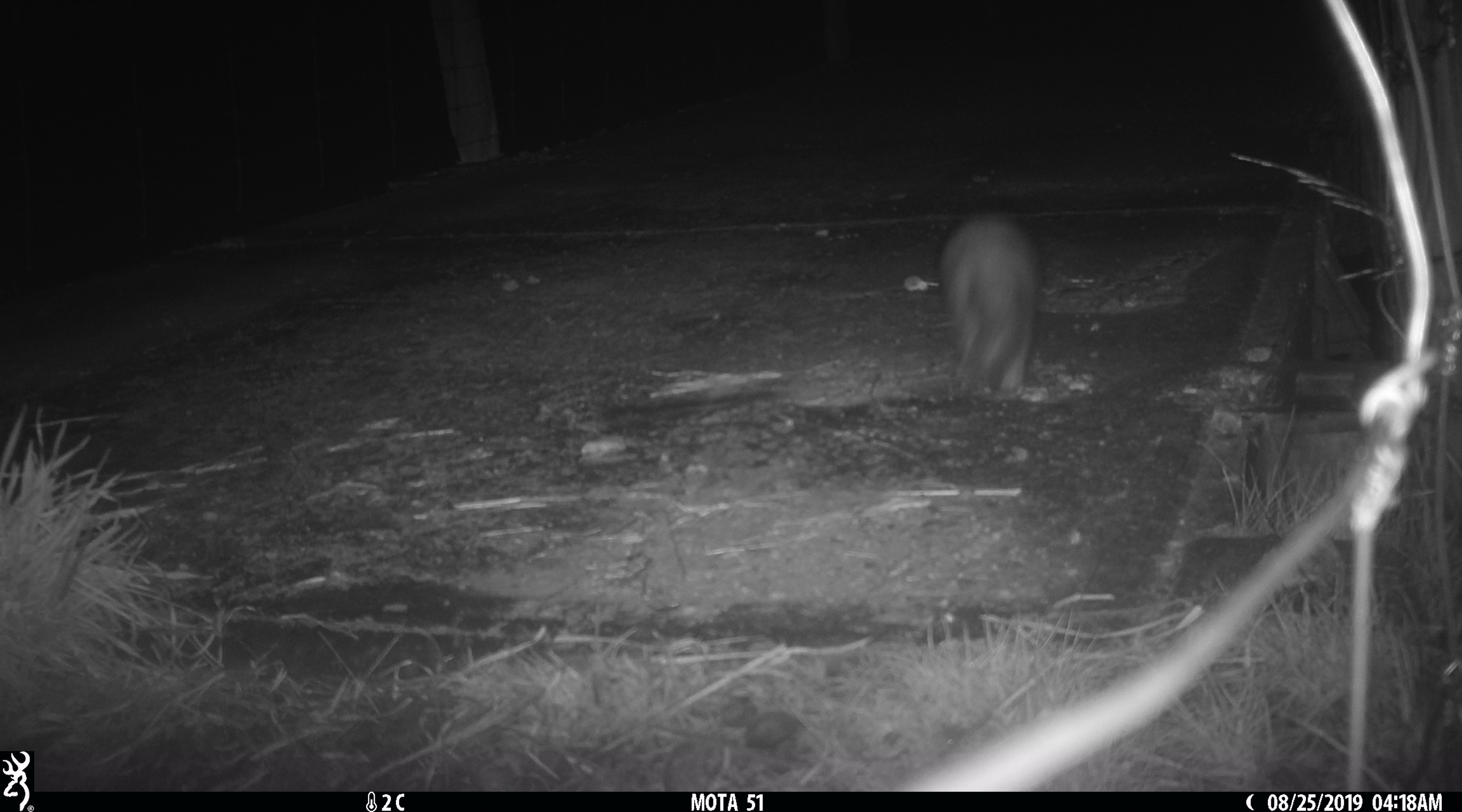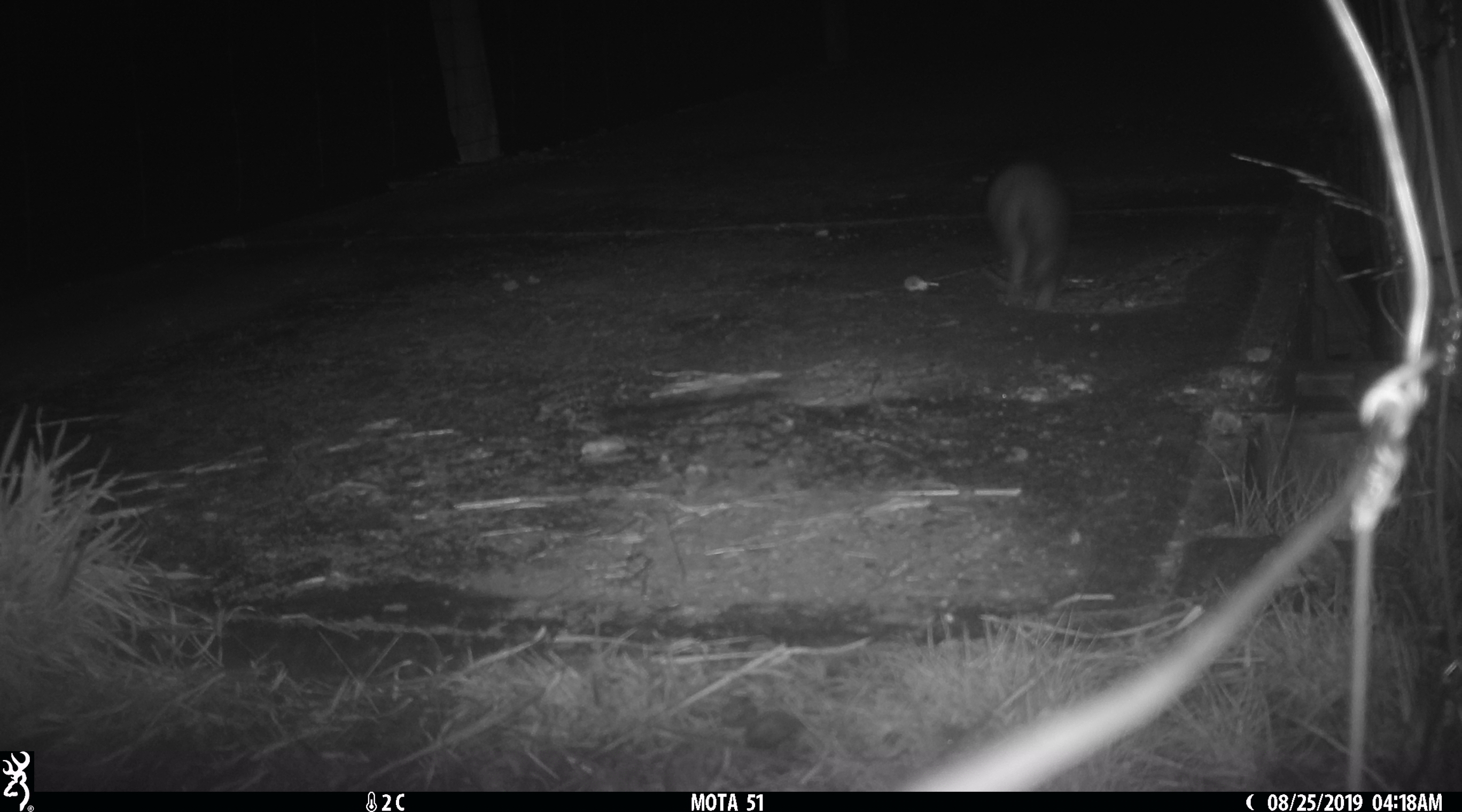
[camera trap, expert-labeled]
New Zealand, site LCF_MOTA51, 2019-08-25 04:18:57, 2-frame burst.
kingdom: Animalia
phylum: Chordata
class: Mammalia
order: Carnivora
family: Mustelidae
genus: Mustela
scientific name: Mustela furo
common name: ferret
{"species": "ferret (Mustela furo)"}